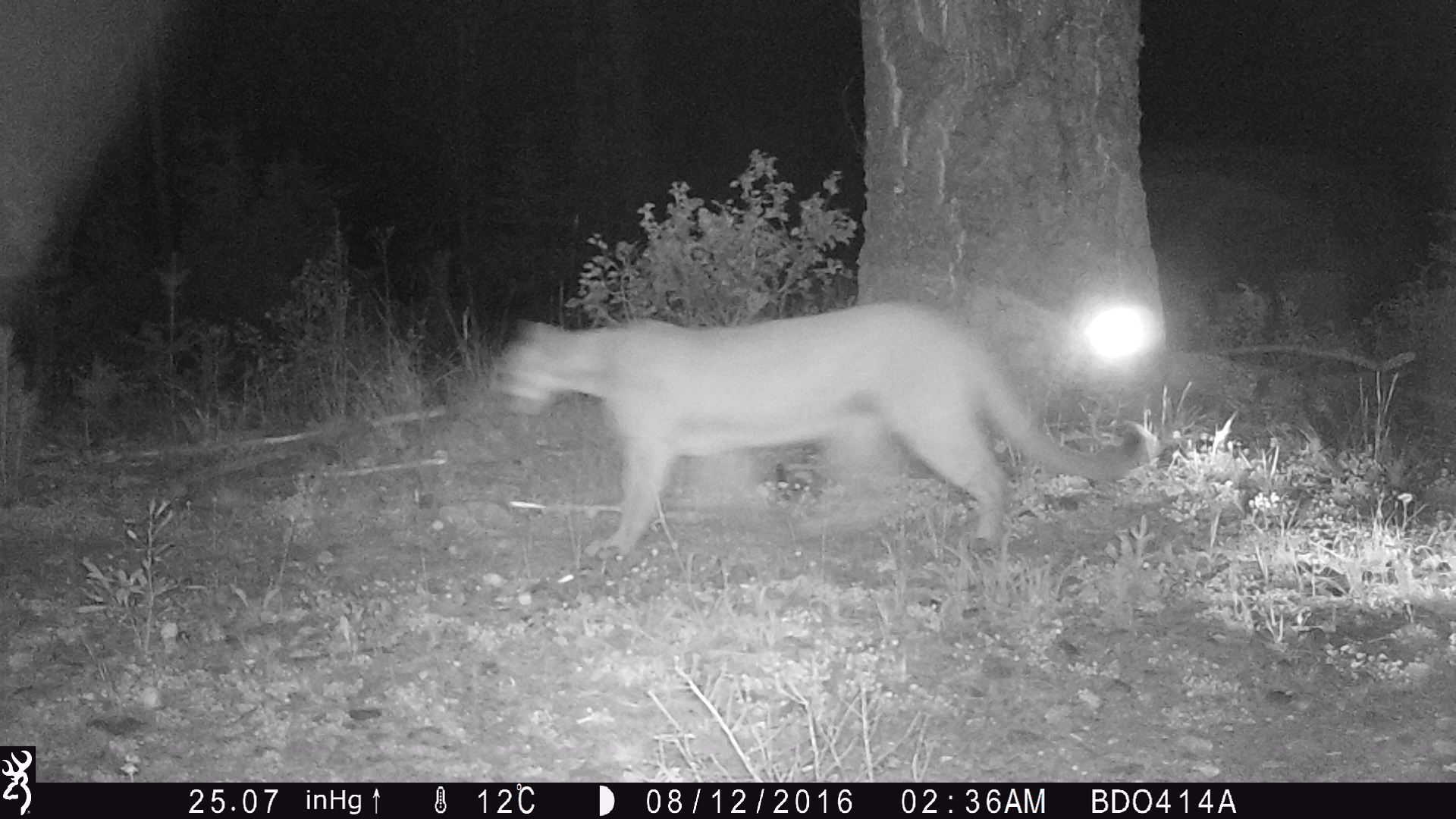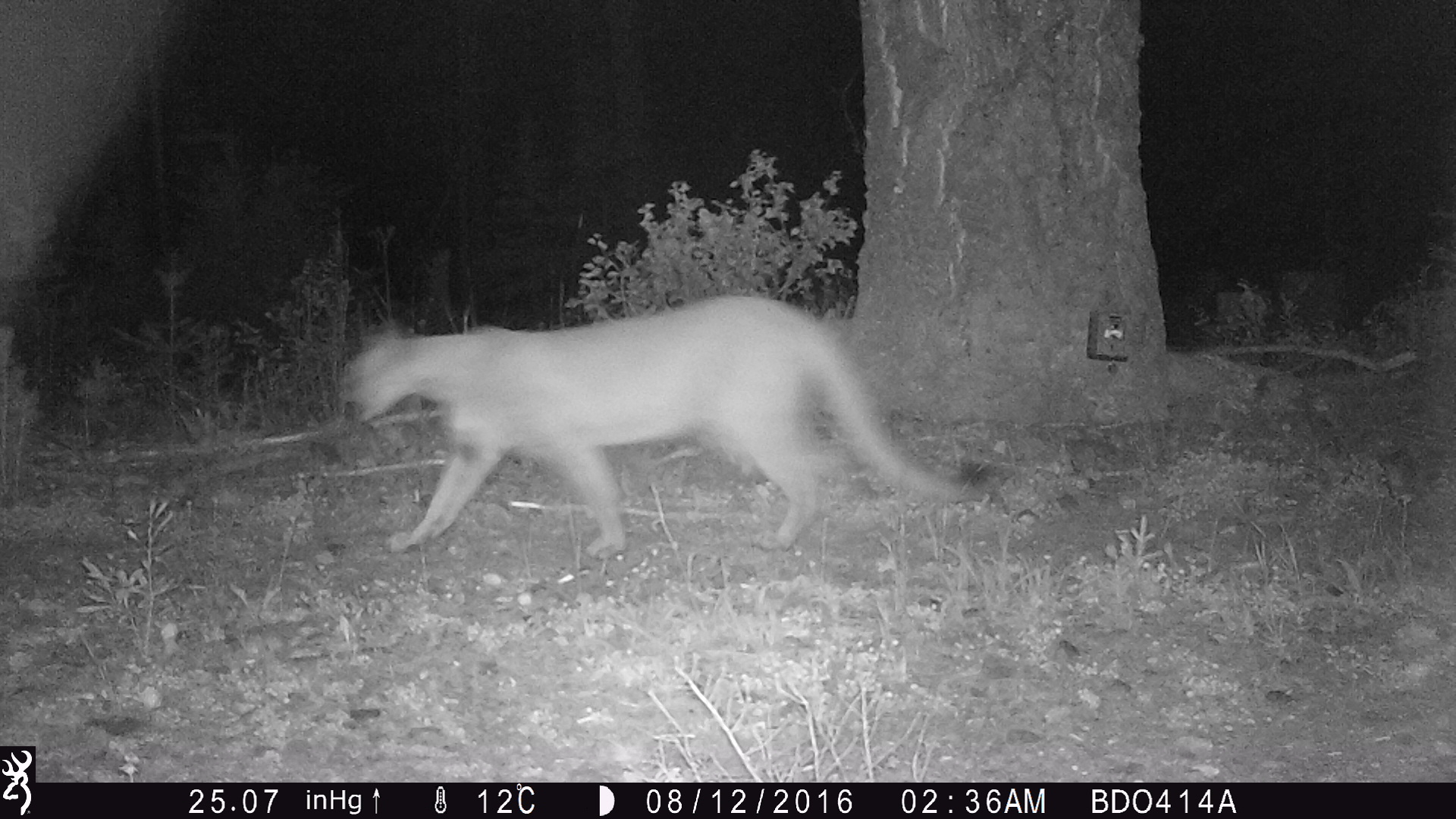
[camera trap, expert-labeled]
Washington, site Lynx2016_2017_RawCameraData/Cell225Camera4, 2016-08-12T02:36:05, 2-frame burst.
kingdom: Animalia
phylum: Chordata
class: Mammalia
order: Carnivora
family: Felidae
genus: Puma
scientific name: Puma concolor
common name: mountain lion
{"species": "Puma concolor (mountain lion)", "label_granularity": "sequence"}